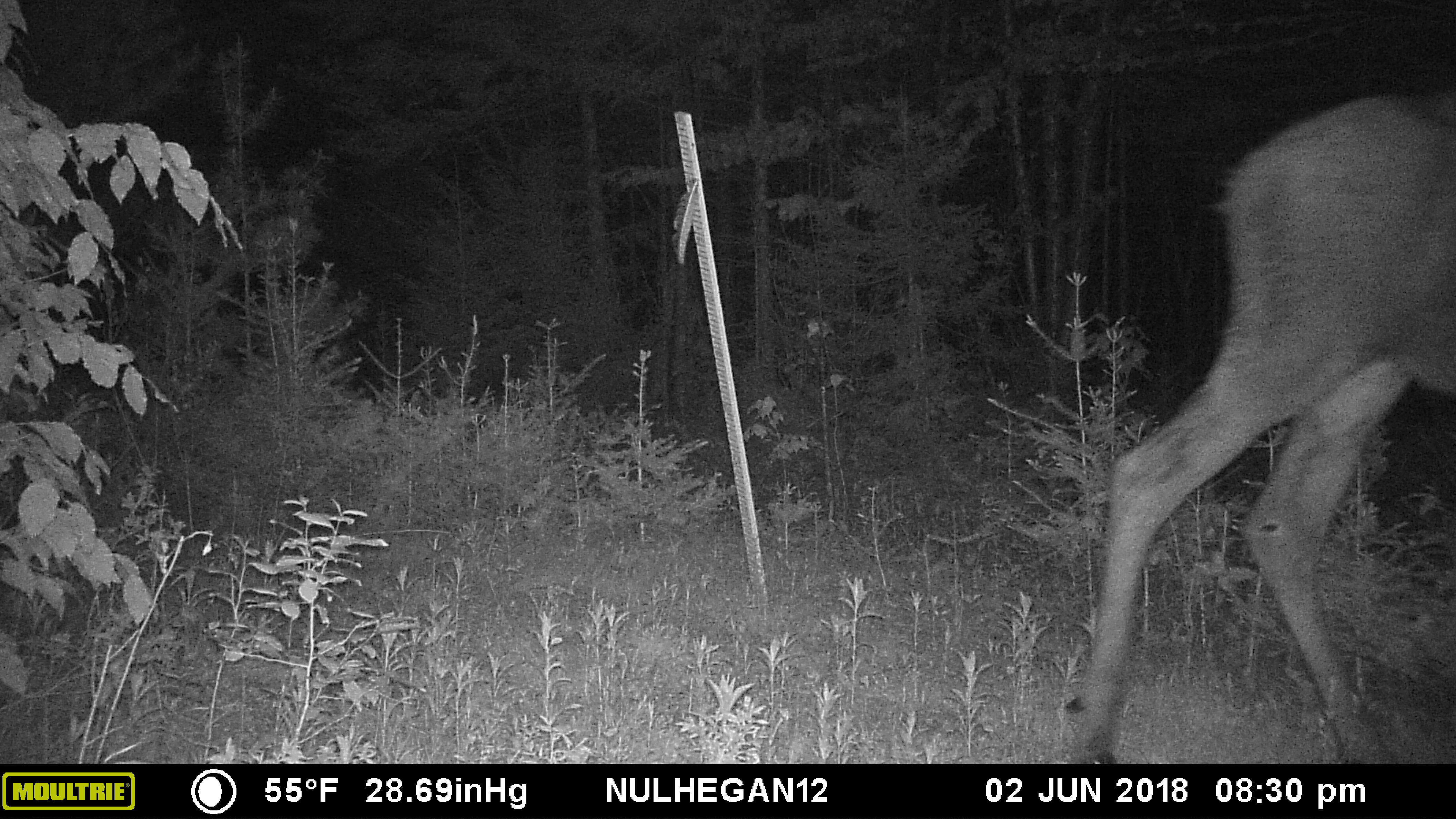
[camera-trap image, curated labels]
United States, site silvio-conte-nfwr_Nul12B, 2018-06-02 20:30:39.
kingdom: Animalia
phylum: Chordata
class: Mammalia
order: Artiodactyla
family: Cervidae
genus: Alces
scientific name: Alces alces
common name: moose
Moose (Alces alces).